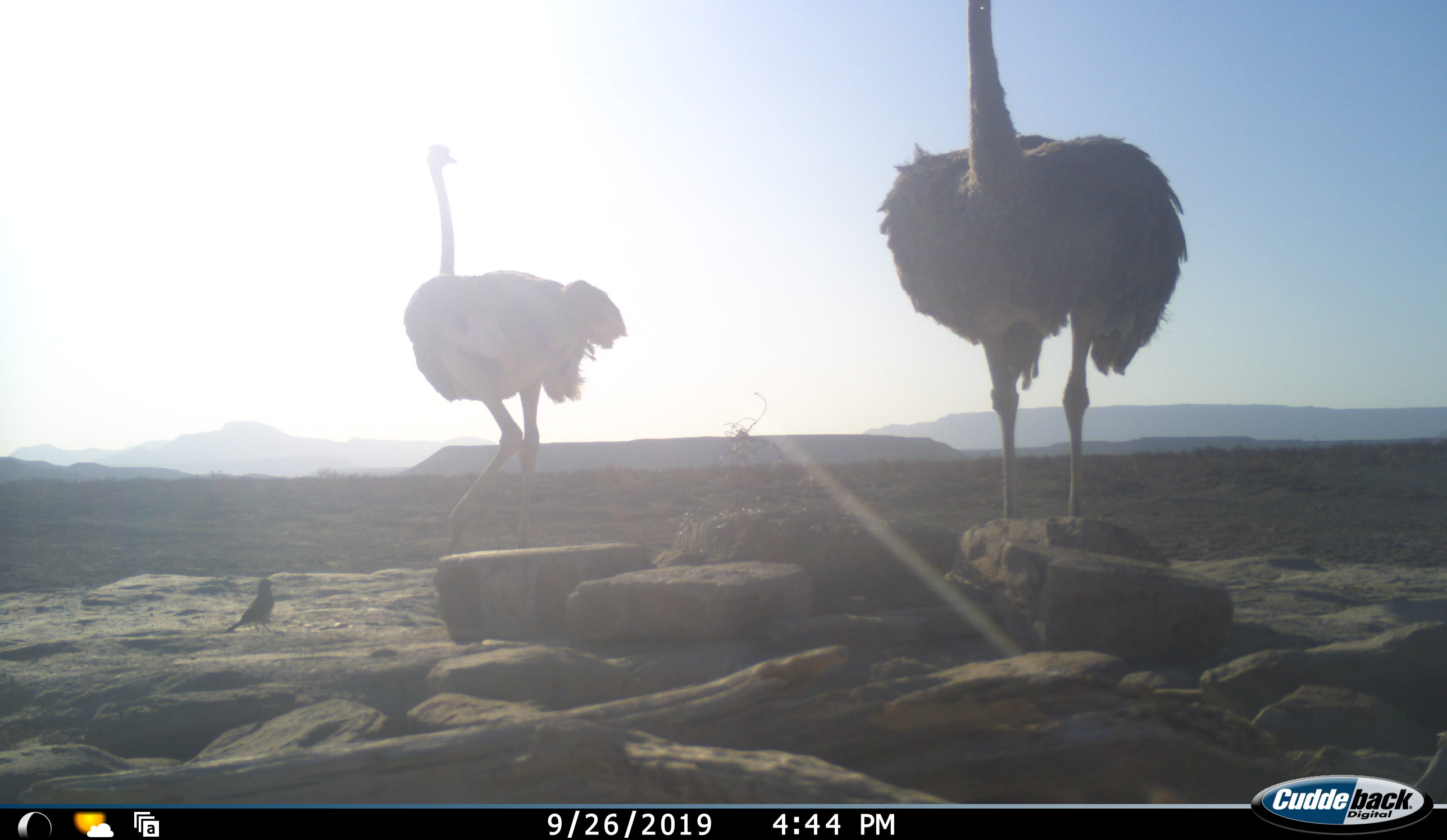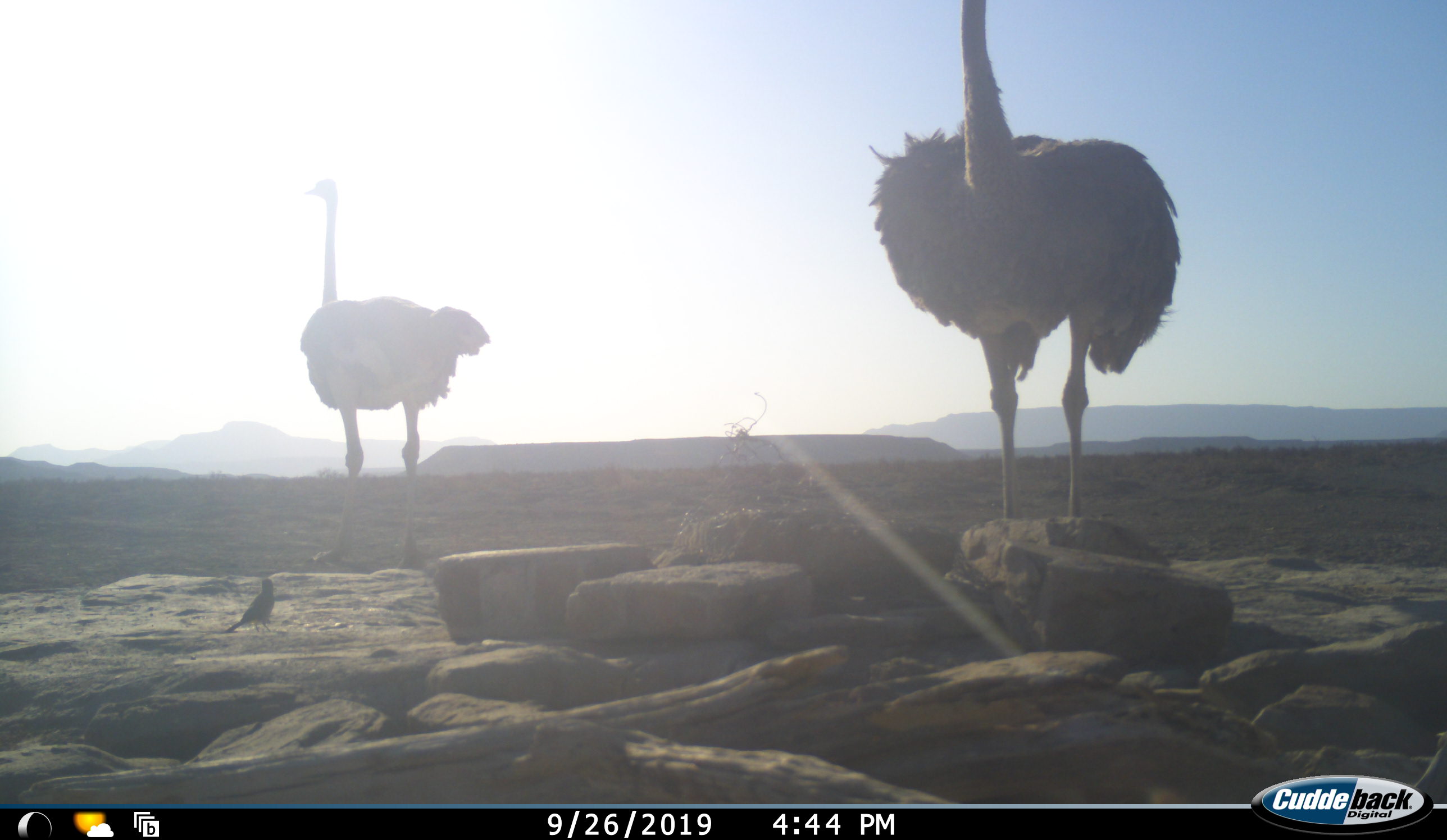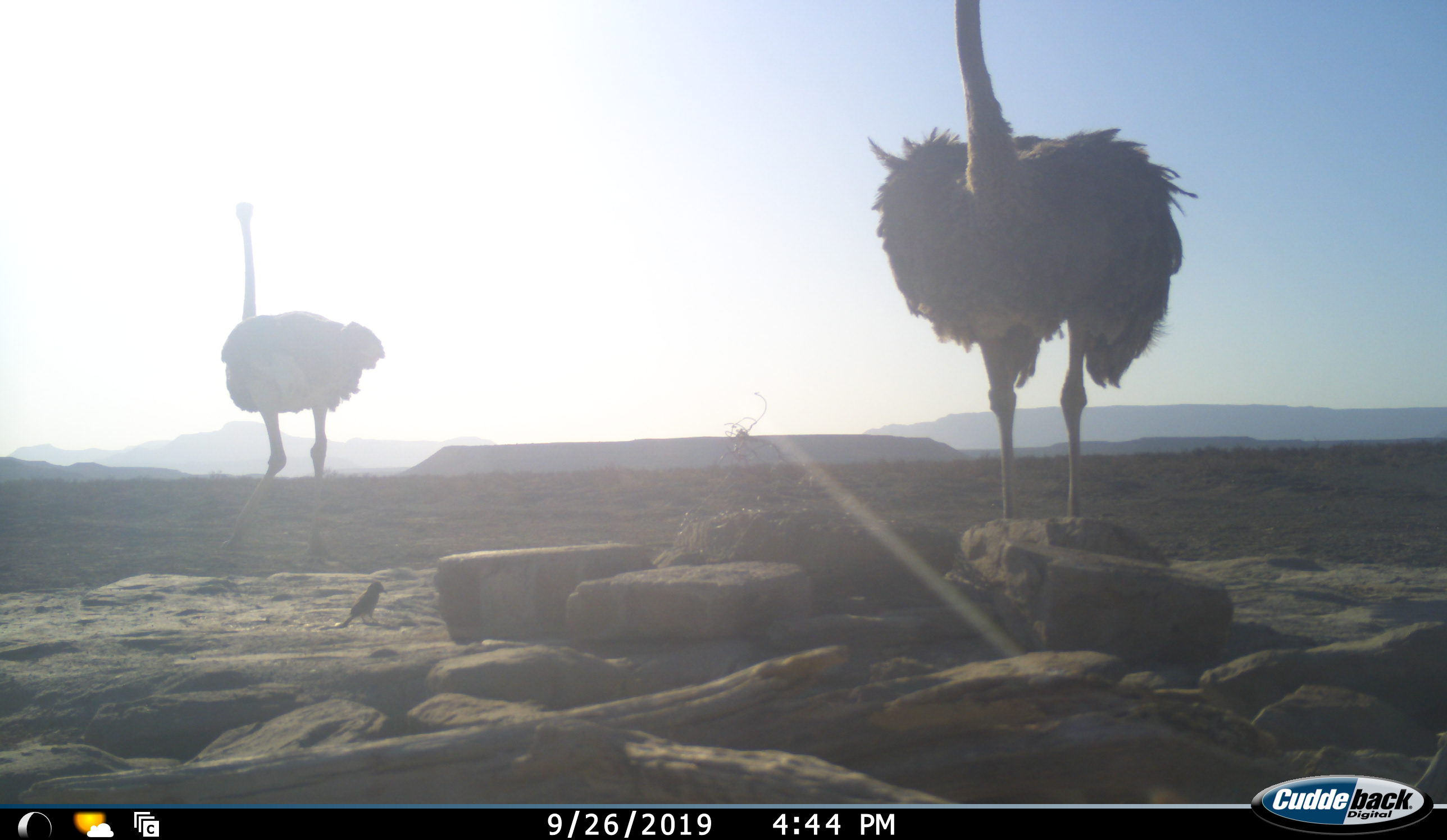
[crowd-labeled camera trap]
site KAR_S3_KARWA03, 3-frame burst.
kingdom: Animalia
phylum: Chordata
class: Aves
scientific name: Aves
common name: bird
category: birdother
Birdother (bird) (Aves), count 1. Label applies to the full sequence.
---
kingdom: Animalia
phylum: Chordata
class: Aves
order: Struthioniformes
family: Struthionidae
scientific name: Struthionidae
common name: ostrich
Ostrich (Struthionidae), count 2. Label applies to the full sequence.